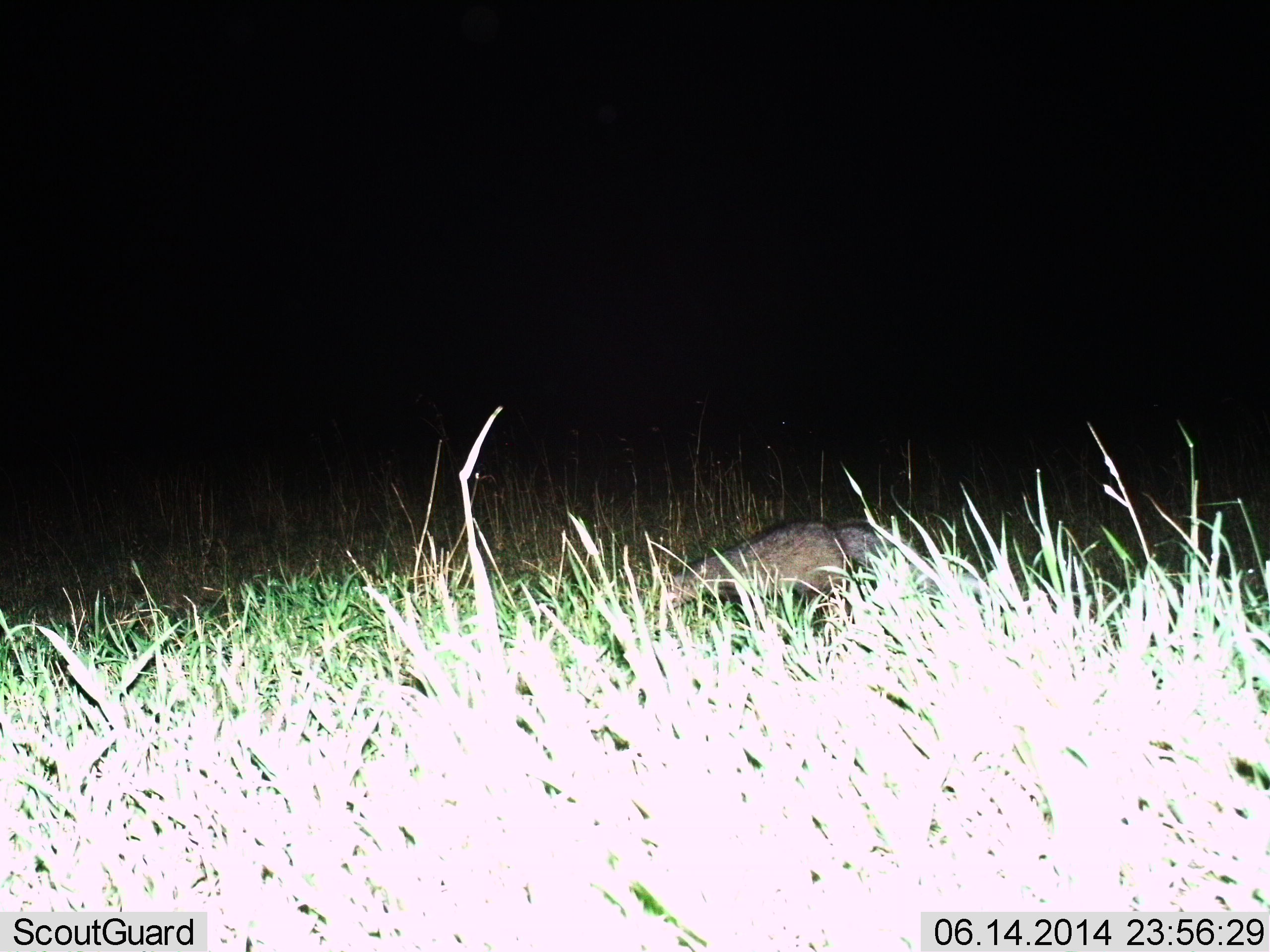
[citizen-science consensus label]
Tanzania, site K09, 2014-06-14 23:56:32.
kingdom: Animalia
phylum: Chordata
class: Mammalia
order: Carnivora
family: Herpestidae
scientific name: Herpestidae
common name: mongoose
Mongoose (Herpestidae), count 1. Behavior (volunteer vote fractions): standing 30%, resting 0%, moving 60%, interacting 0%. Young present (vote fraction): 0%. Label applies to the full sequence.